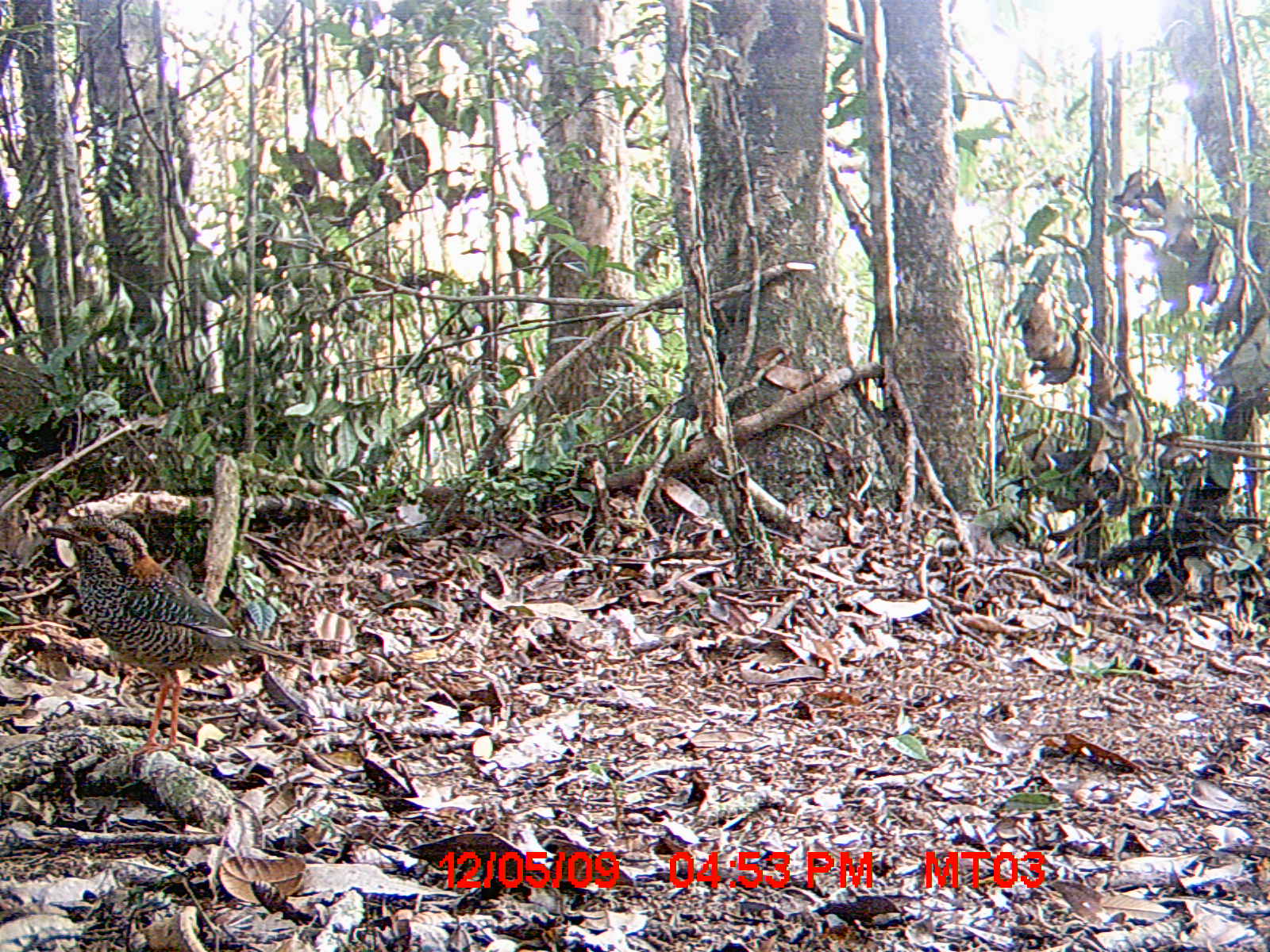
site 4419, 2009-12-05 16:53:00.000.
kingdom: Animalia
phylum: Chordata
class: Aves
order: Coraciiformes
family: Brachypteraciidae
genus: Brachypteracias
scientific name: Brachypteracias squamiger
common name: scaly ground roller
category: geobiastes squamiger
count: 1